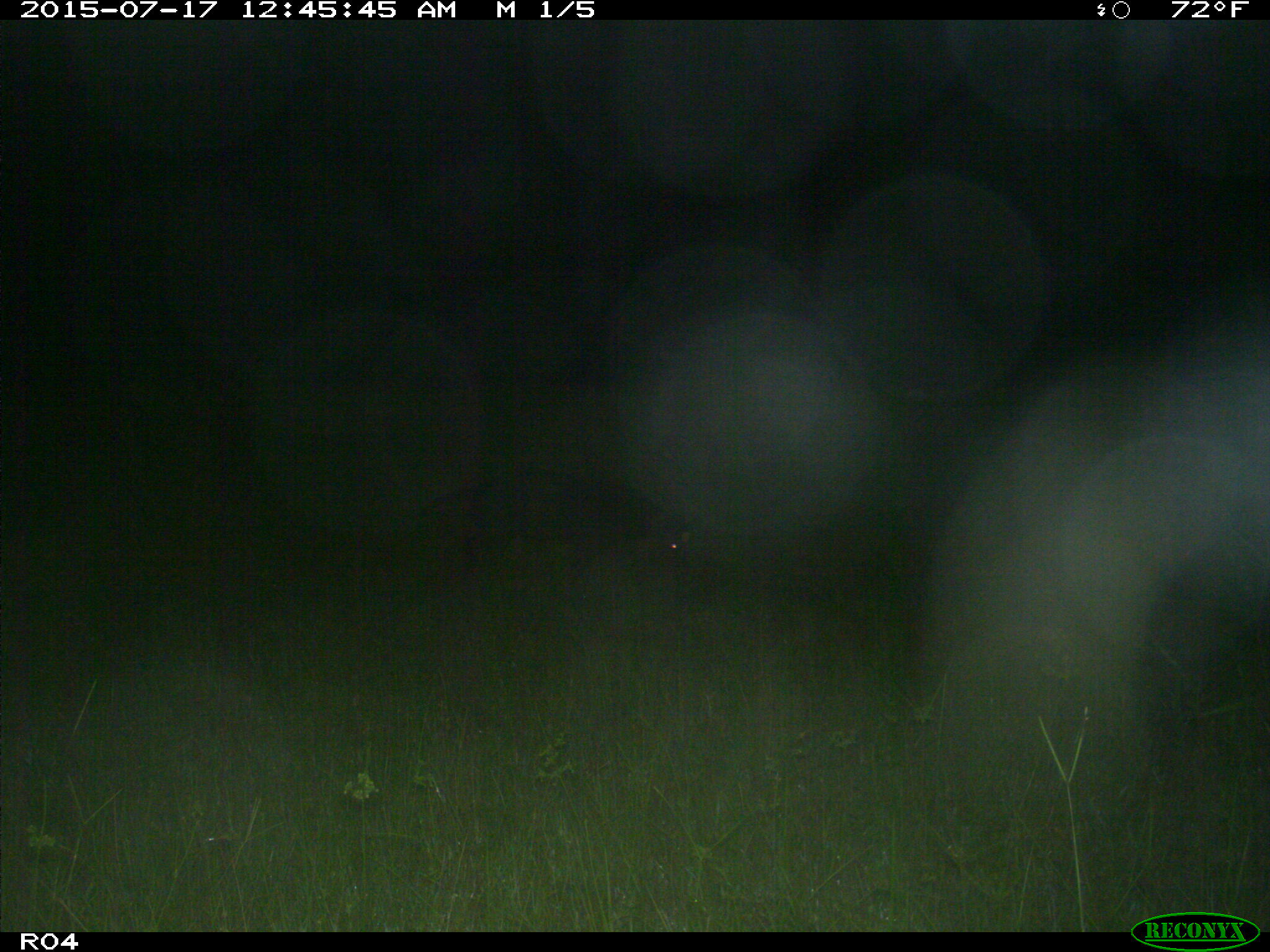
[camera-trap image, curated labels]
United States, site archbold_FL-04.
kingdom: Animalia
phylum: Chordata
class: Mammalia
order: Artiodactyla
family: Suidae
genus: Sus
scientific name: Sus scrofa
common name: wild boar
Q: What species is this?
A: Sus scrofa (wild boar).